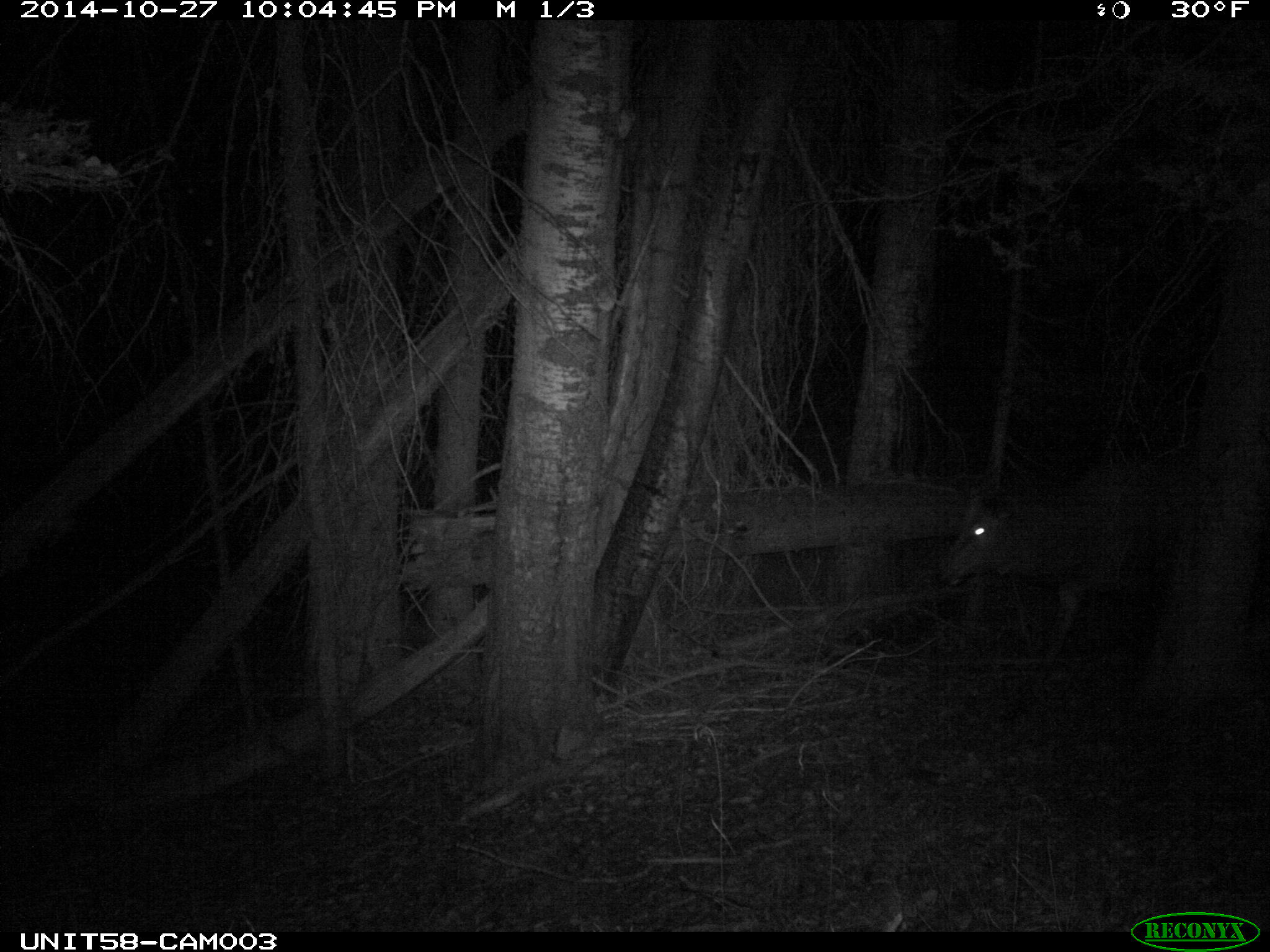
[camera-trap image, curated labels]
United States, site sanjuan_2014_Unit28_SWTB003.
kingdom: Animalia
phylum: Chordata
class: Mammalia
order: Artiodactyla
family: Cervidae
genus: Cervus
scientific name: Cervus elaphus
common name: red deer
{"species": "Cervus elaphus (red deer)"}